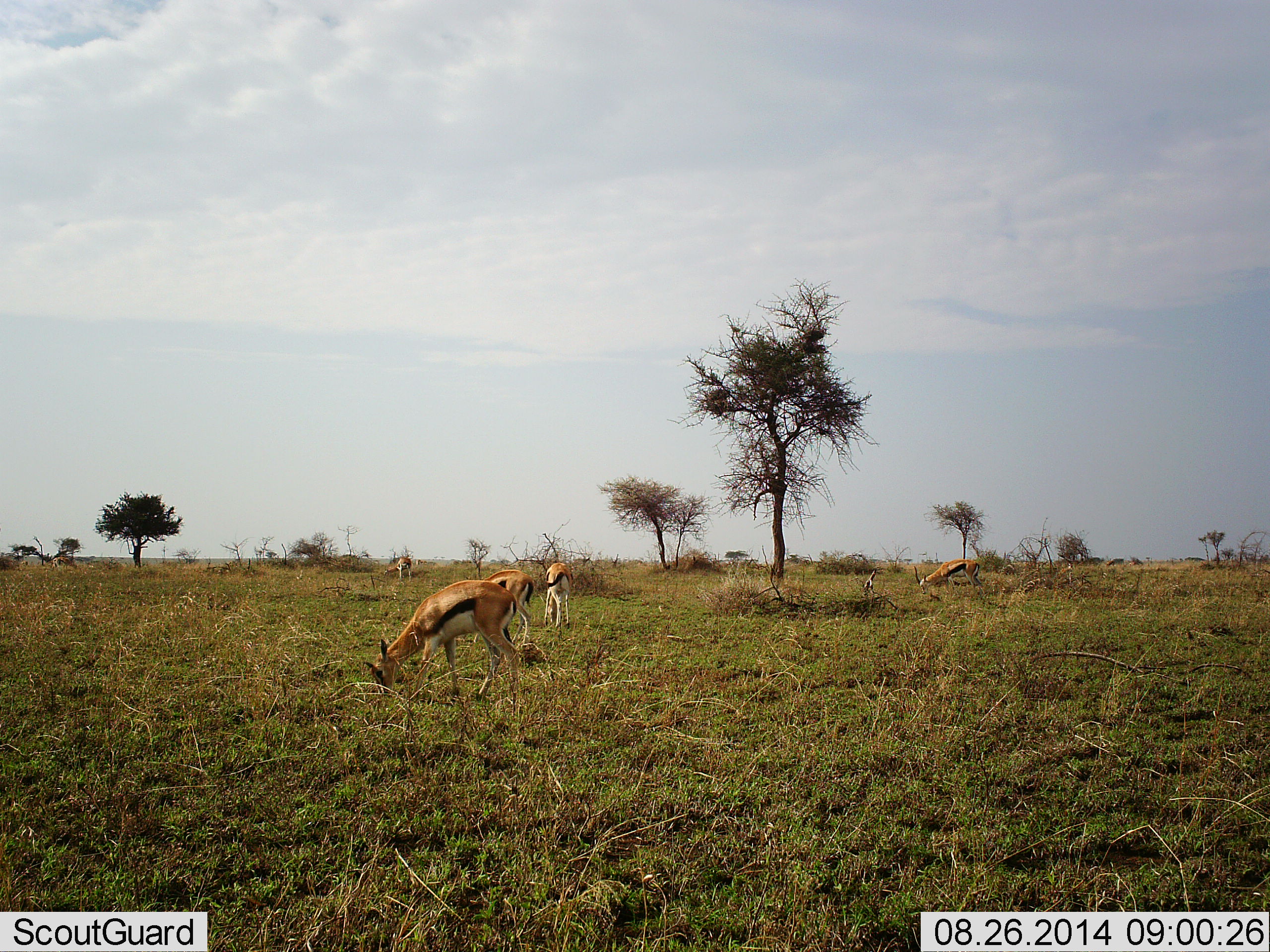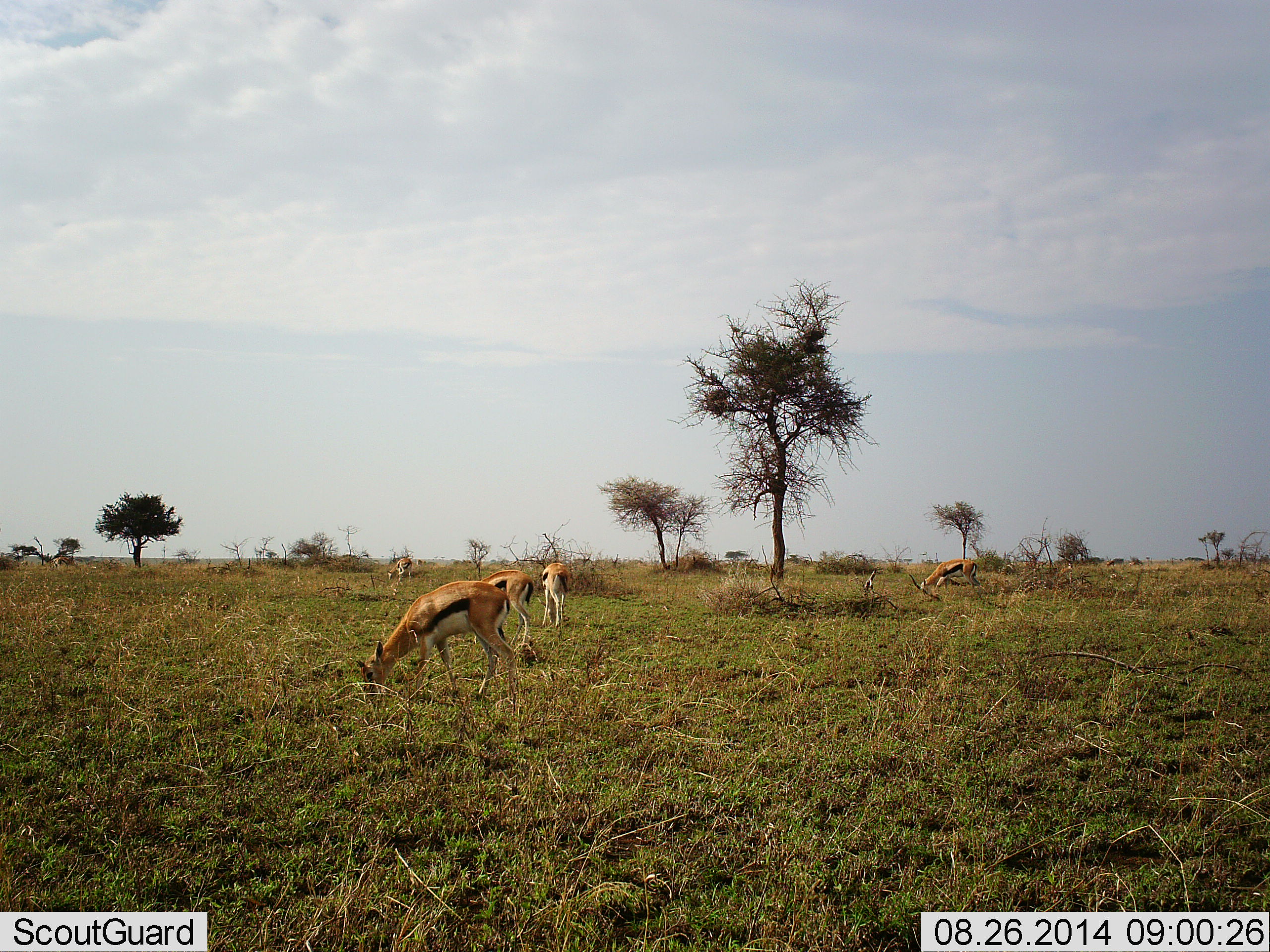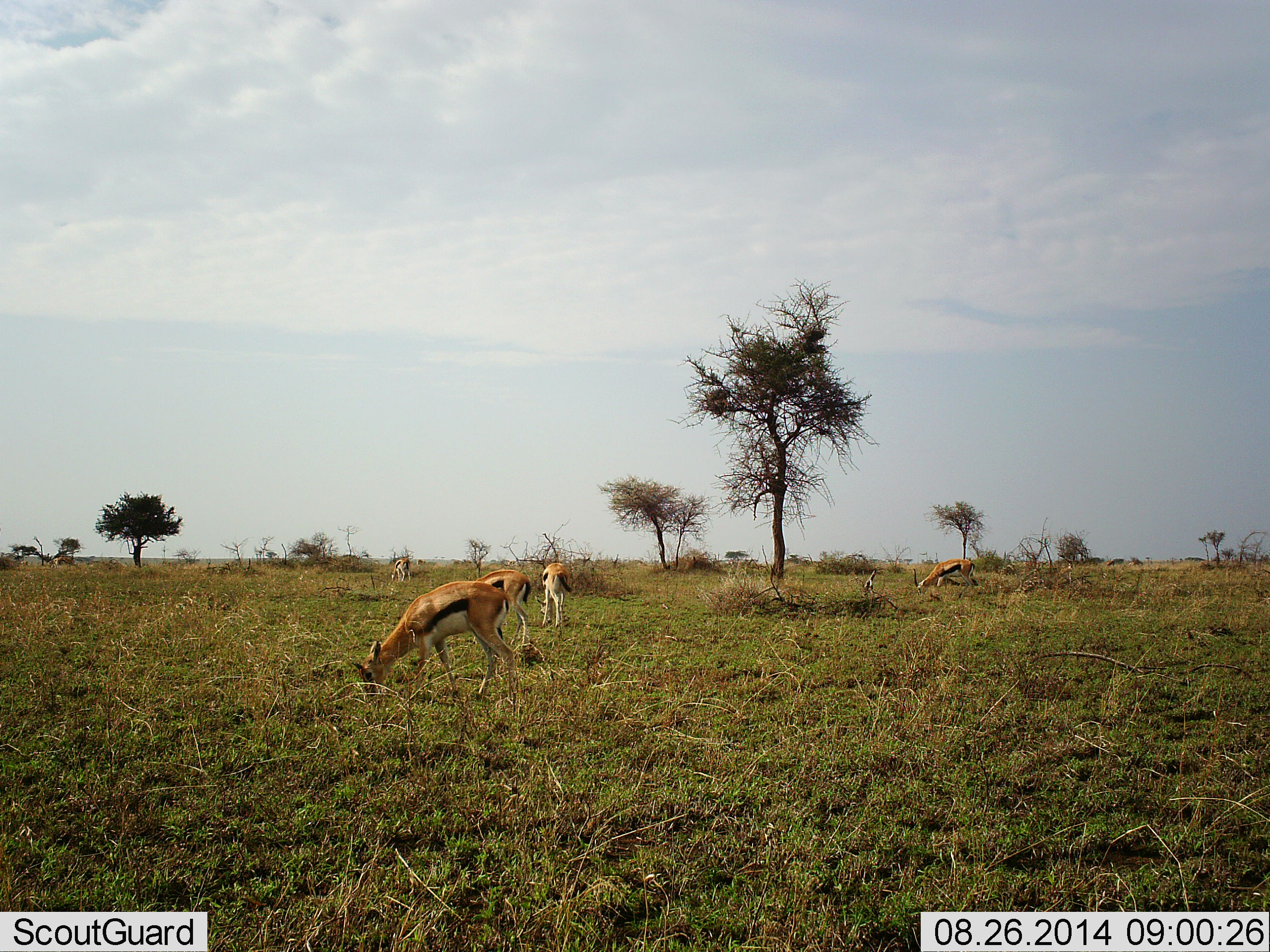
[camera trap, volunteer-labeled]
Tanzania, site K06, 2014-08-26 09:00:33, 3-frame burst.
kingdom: Animalia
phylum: Chordata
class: Mammalia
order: Artiodactyla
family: Bovidae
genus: Eudorcas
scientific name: Eudorcas thomsonii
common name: thomson's gazelle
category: gazellethomsons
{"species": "gazellethomsons (thomson's gazelle) (Eudorcas thomsonii)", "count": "5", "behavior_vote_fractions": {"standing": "20%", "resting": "0%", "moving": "0%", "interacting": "0%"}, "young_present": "0%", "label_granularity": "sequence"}